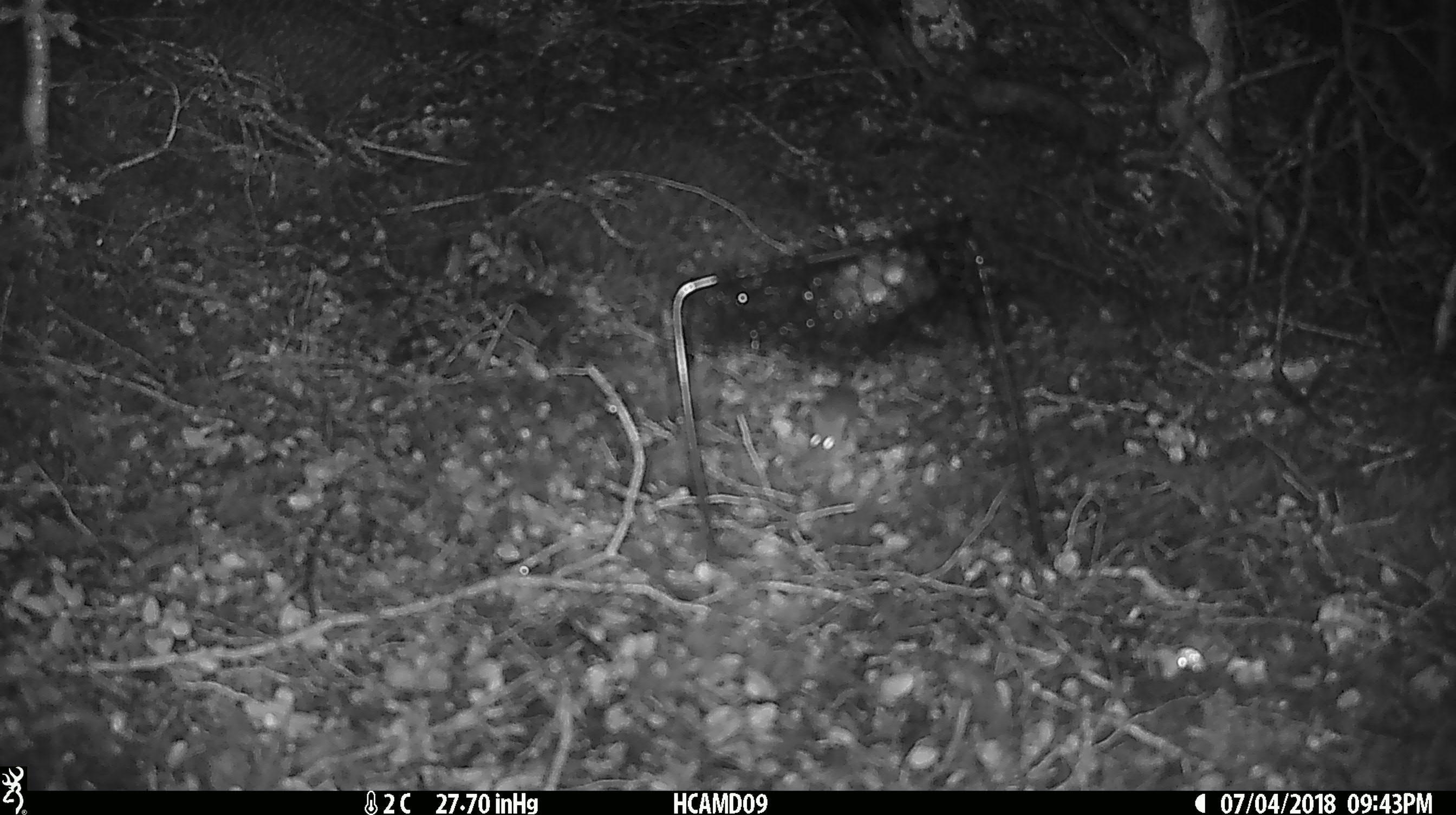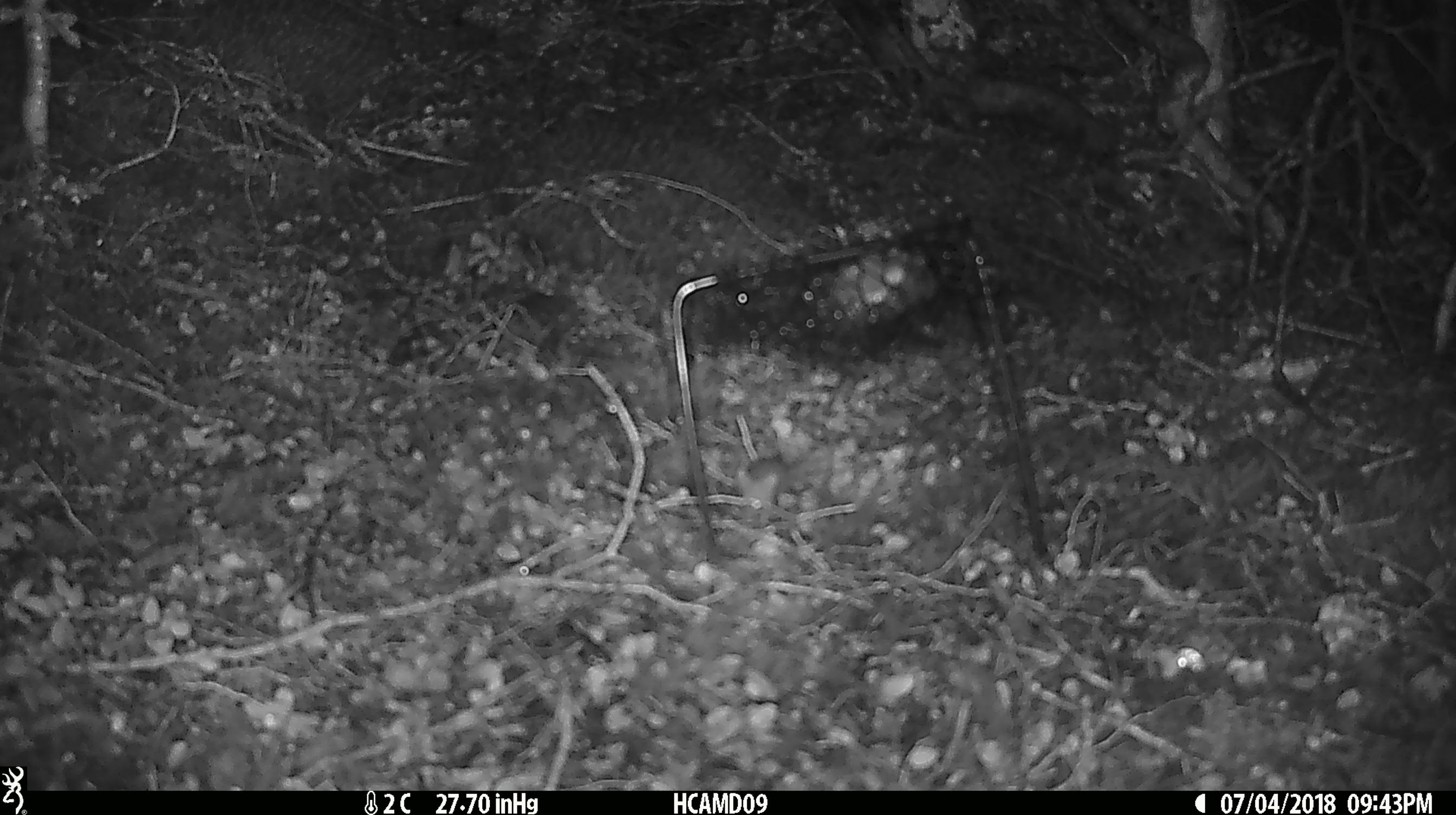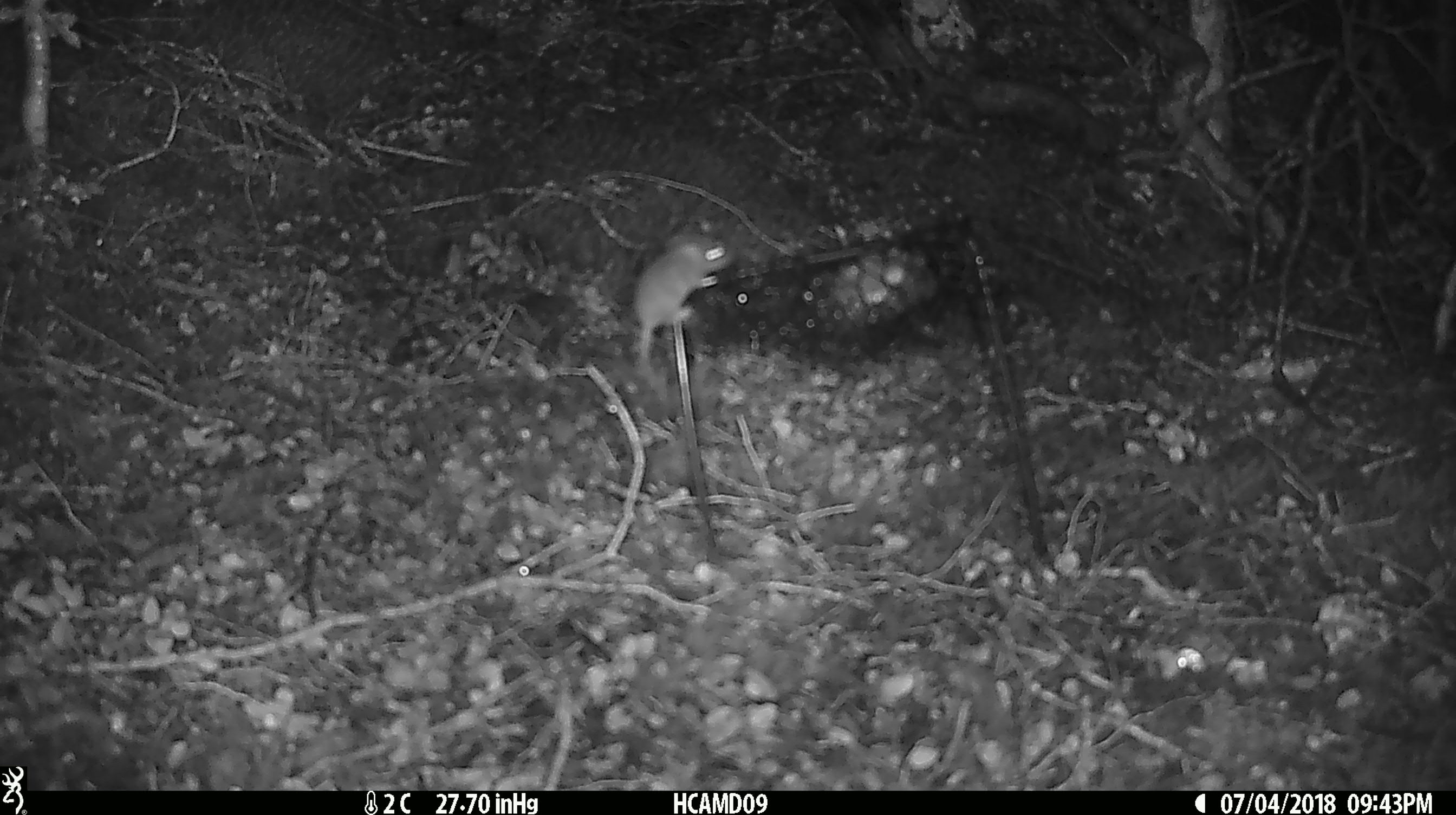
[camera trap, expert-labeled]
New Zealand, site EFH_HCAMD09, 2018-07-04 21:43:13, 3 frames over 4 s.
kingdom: Animalia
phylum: Chordata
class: Mammalia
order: Rodentia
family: Muridae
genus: Mus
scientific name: Mus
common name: mouse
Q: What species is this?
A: Mouse (Mus).